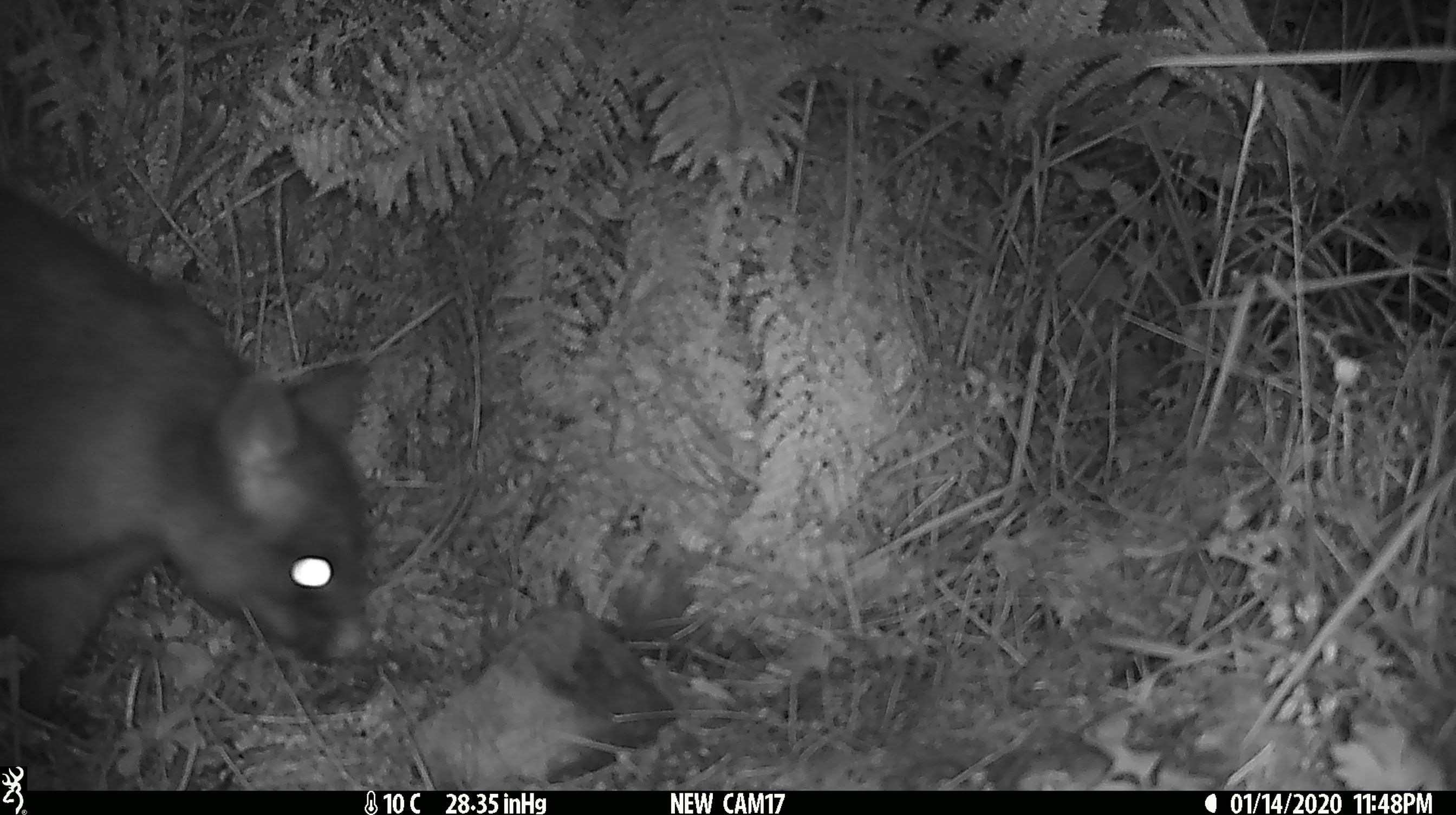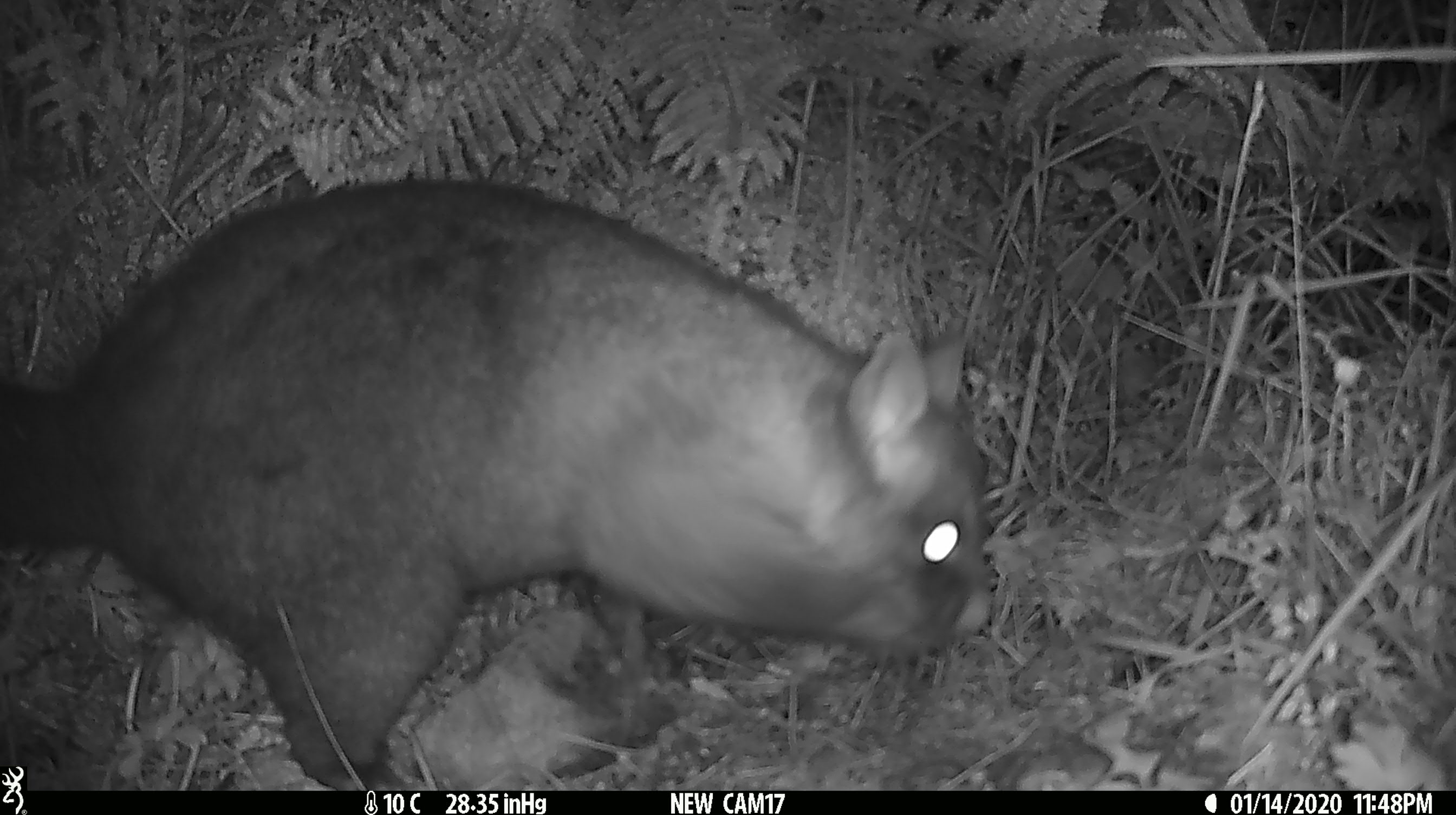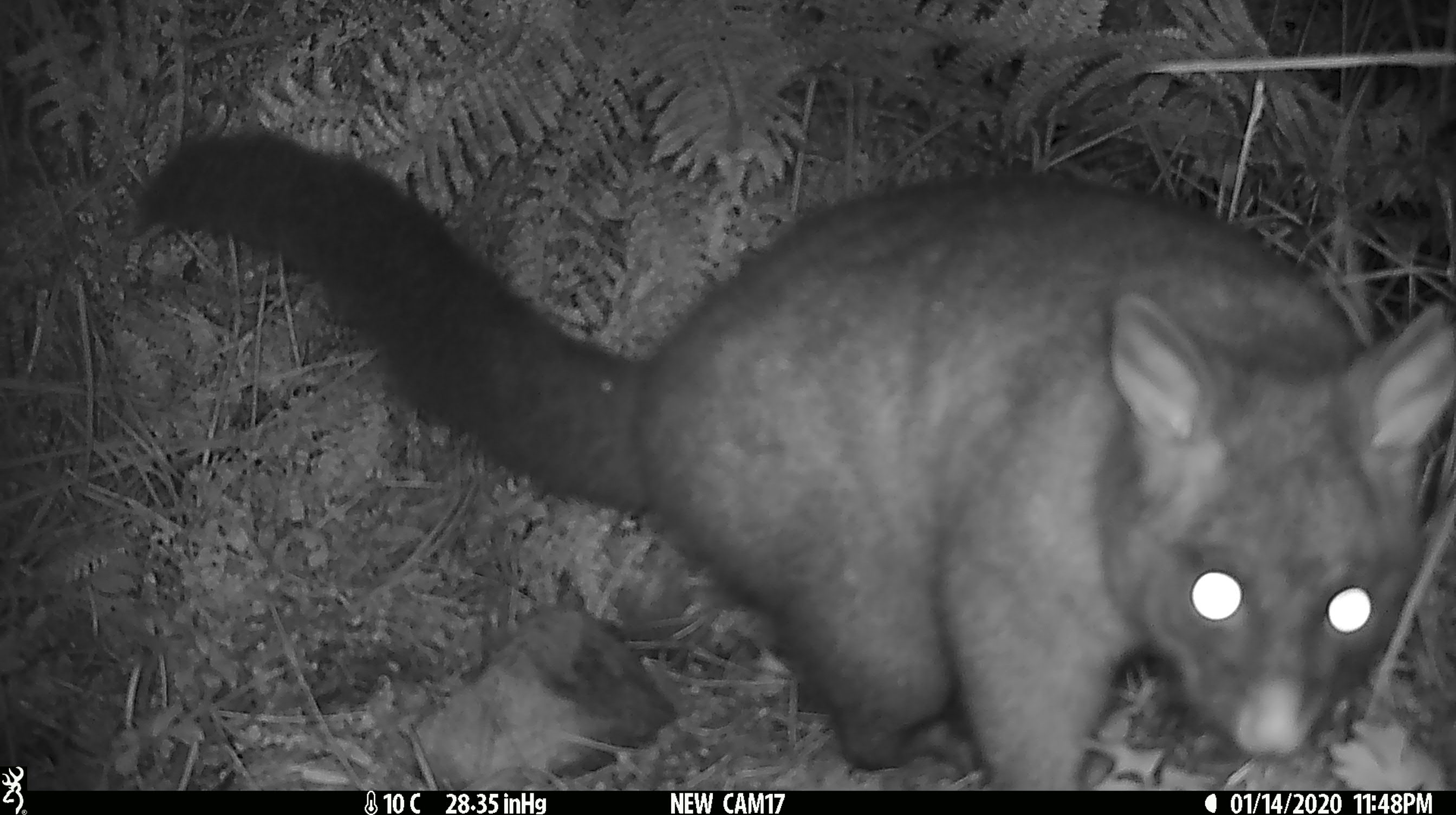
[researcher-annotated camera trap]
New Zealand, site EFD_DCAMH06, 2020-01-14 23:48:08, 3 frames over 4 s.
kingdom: Animalia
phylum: Chordata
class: Mammalia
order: Diprotodontia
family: Phalangeridae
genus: Trichosurus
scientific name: Trichosurus vulpecula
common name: common brushtail possum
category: possum